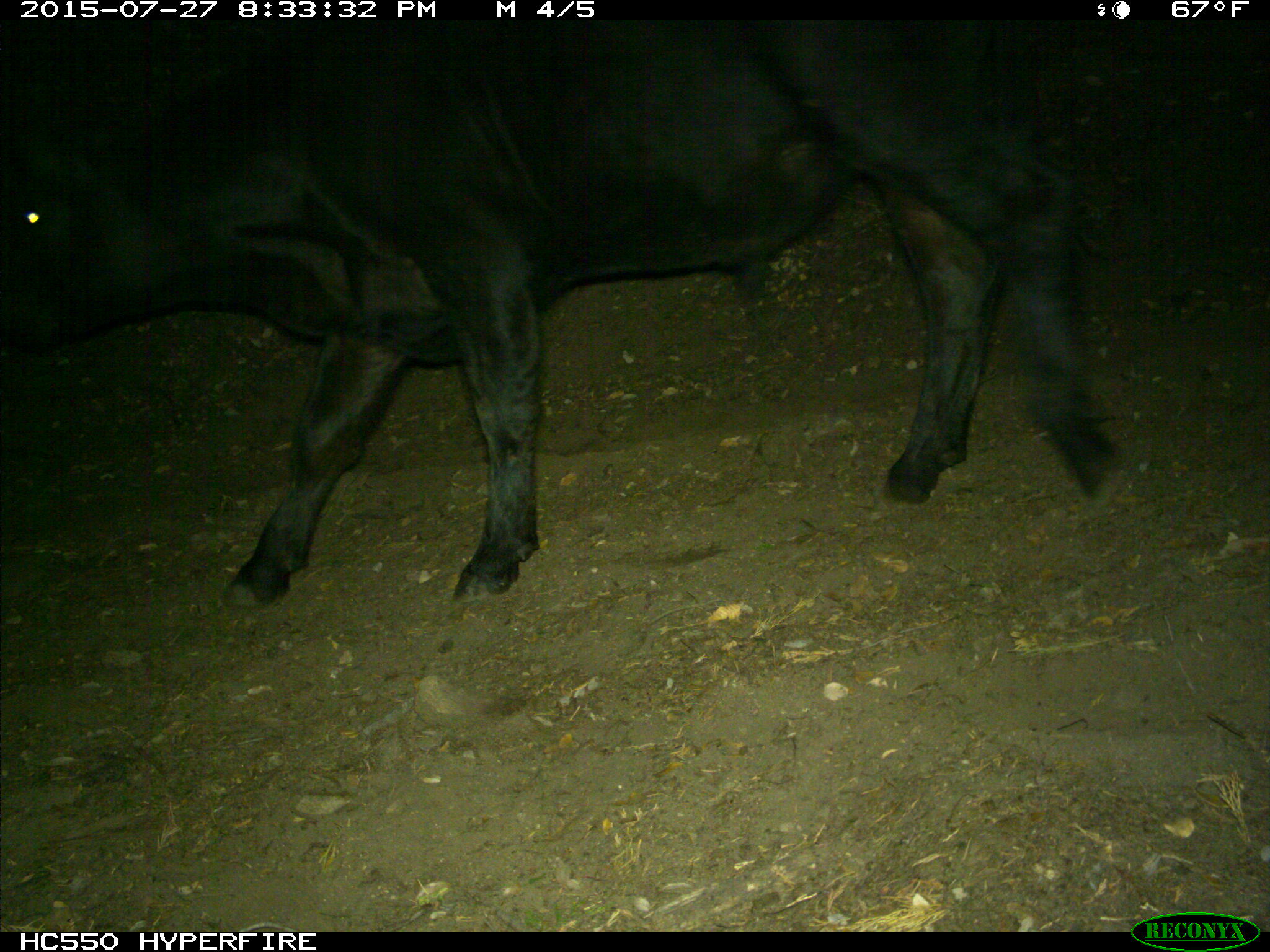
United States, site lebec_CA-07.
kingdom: Animalia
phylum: Chordata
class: Mammalia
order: Artiodactyla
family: Bovidae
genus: Bos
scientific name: Bos taurus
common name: domestic cow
Bos taurus (domestic cow).